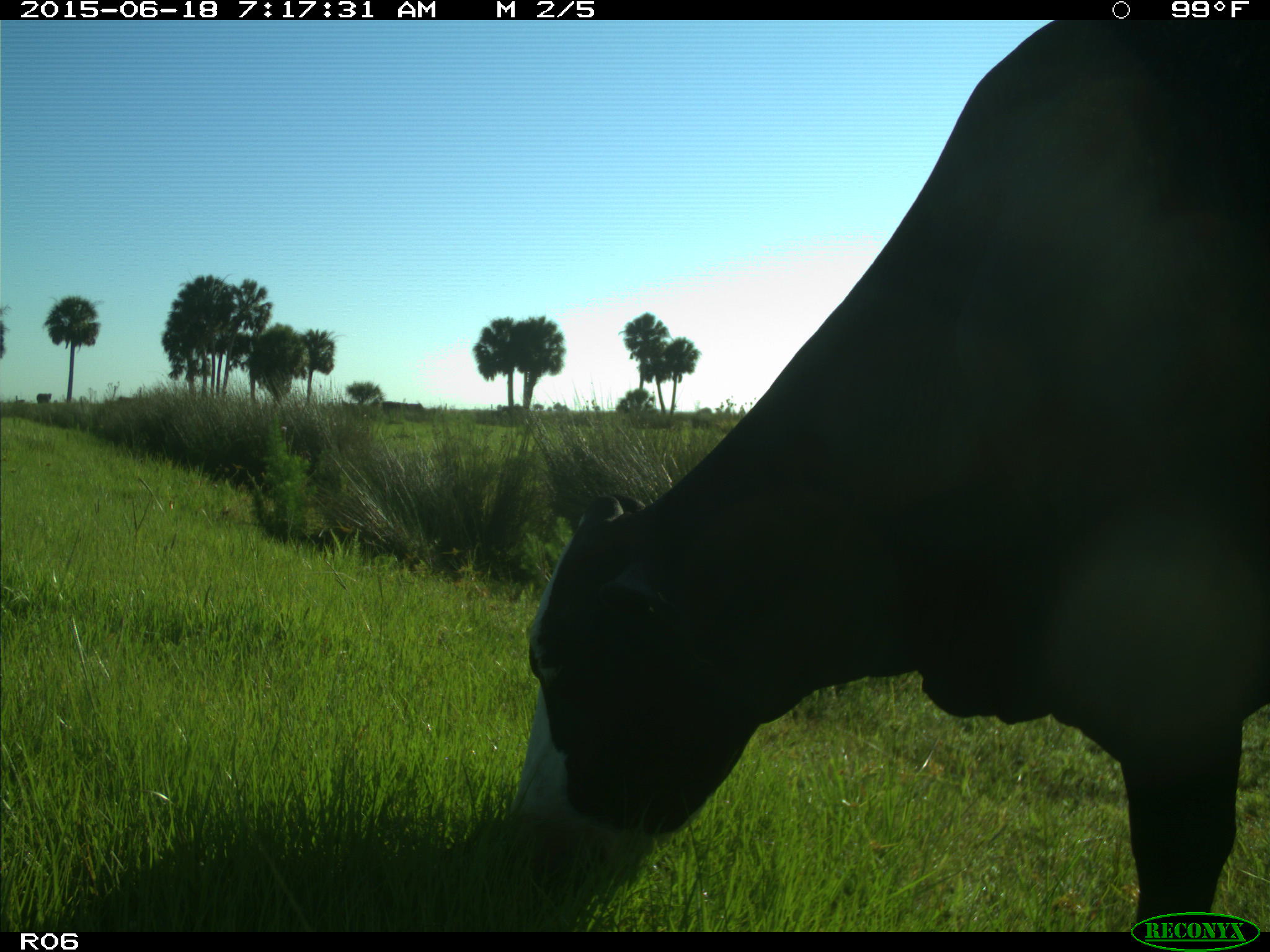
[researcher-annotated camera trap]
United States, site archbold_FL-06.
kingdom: Animalia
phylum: Chordata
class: Mammalia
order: Artiodactyla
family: Bovidae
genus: Bos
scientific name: Bos taurus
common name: domestic cow